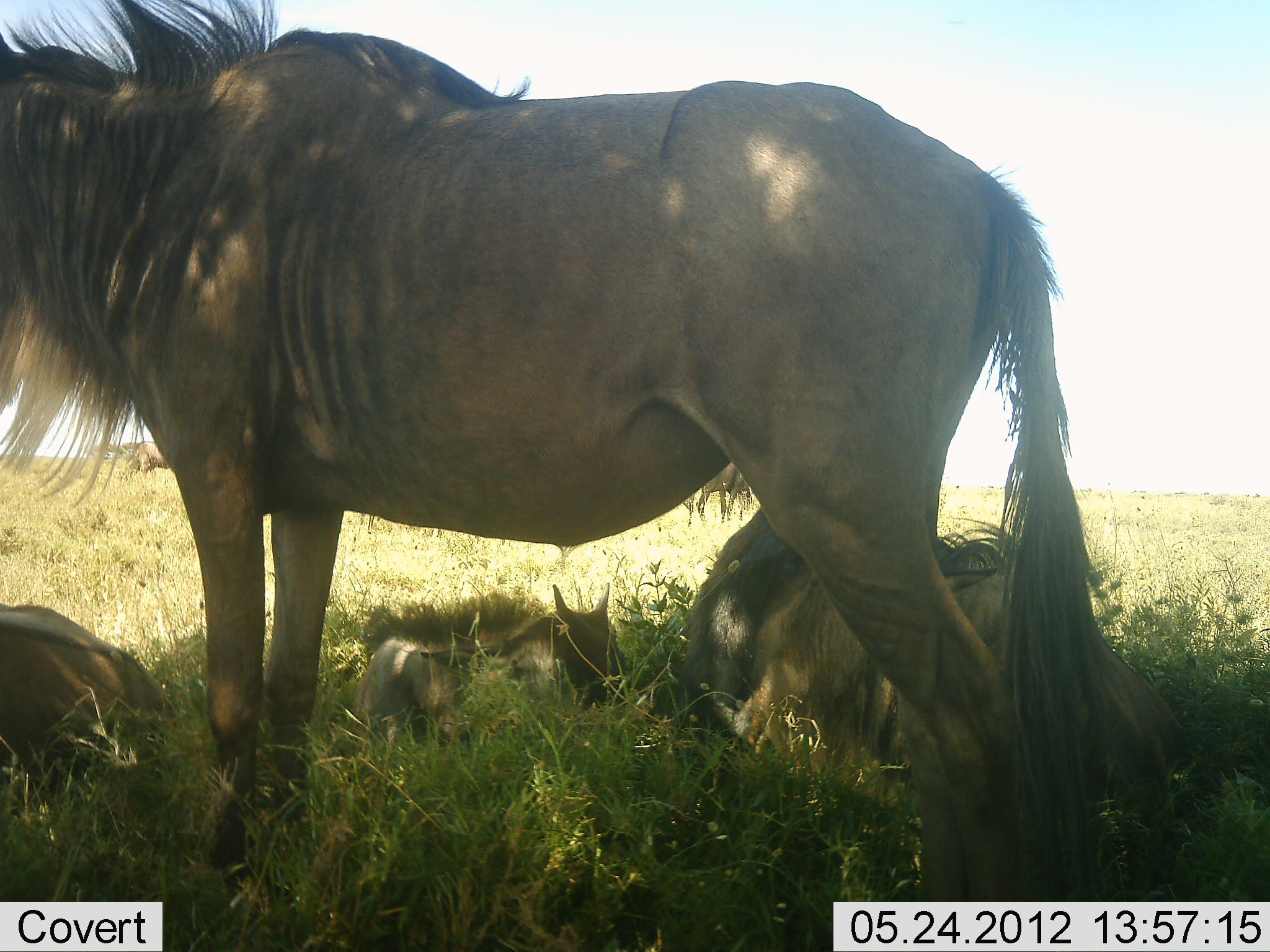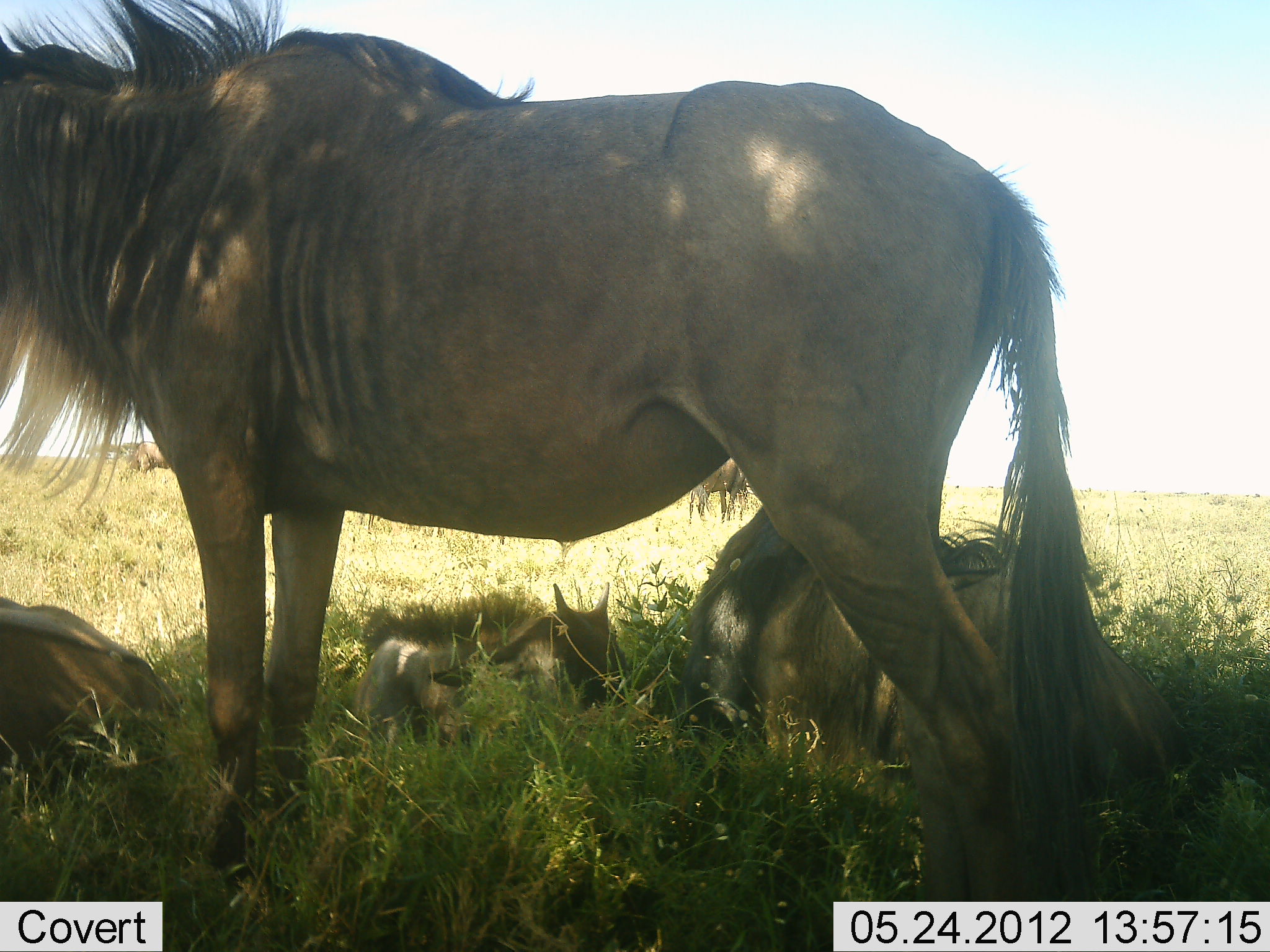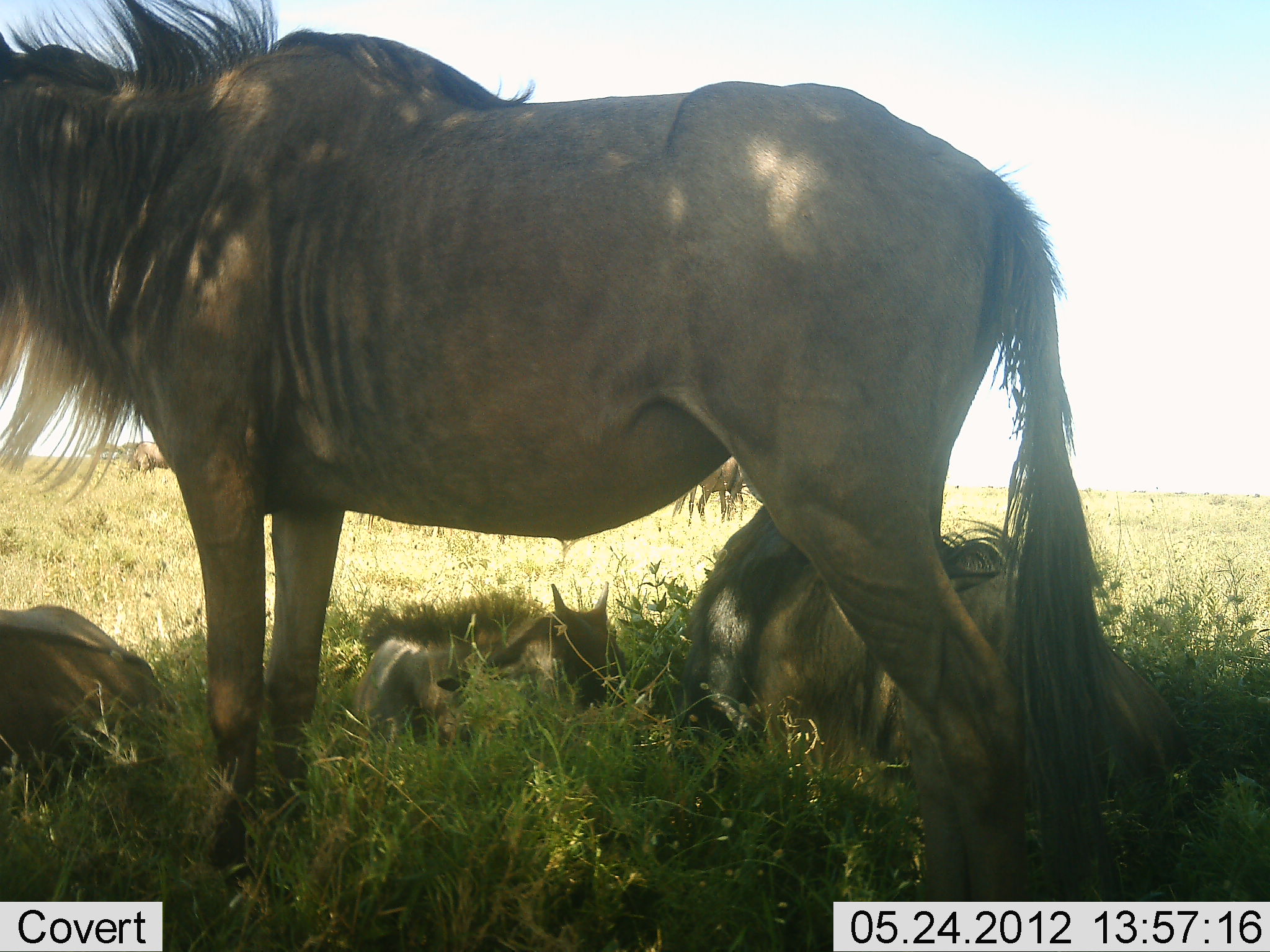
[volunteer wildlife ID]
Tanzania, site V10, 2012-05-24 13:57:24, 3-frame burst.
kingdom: Animalia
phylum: Chordata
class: Mammalia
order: Artiodactyla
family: Bovidae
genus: Connochaetes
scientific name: Connochaetes taurinus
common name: blue wildebeest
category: wildebeest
Wildebeest (blue wildebeest) (Connochaetes taurinus), count 4. Behavior (volunteer vote fractions): standing 90%, resting 100%, moving 0%, interacting 0%. Young present (vote fraction): 70%. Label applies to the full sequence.